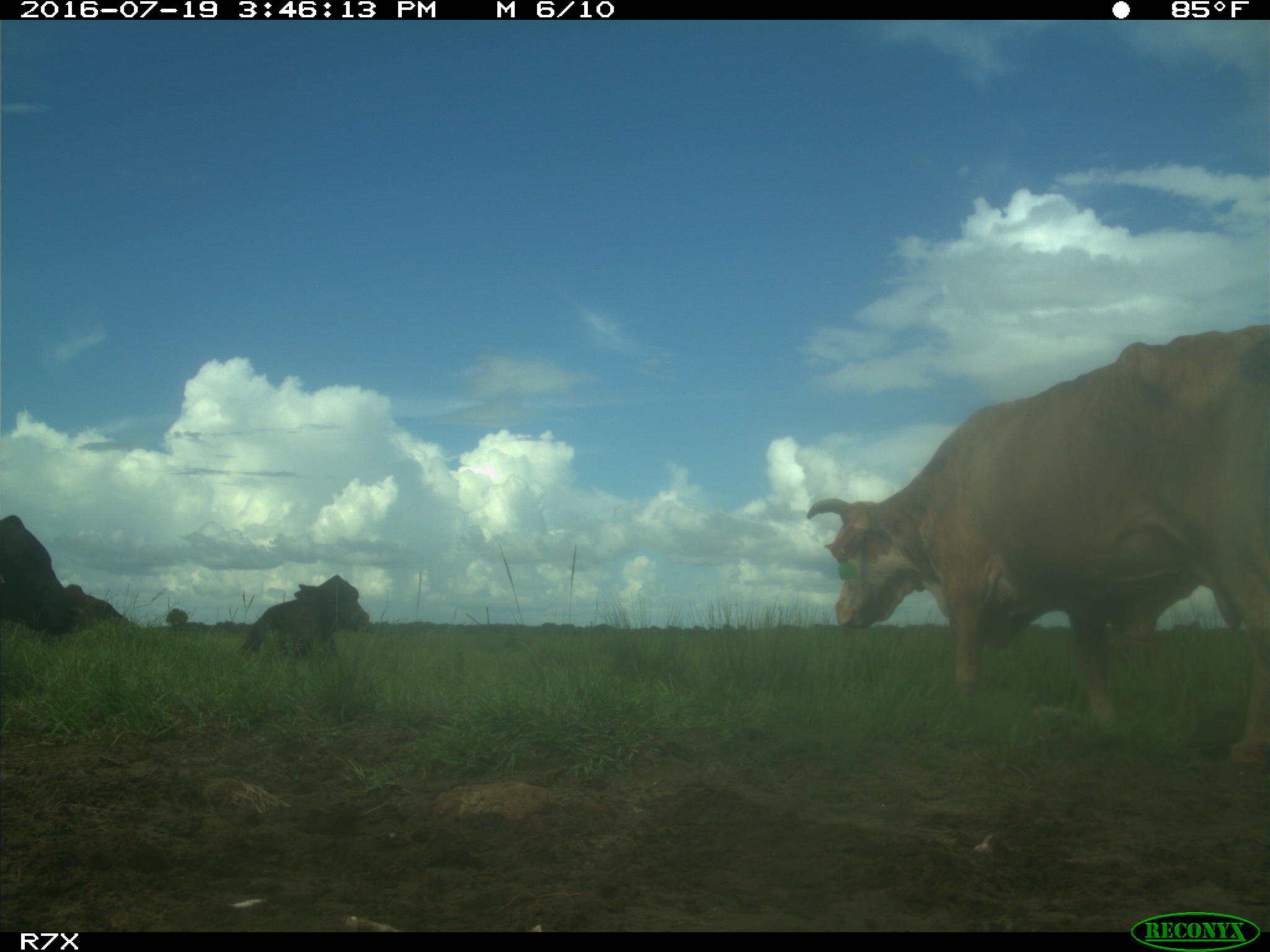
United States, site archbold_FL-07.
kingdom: Animalia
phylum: Chordata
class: Mammalia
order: Artiodactyla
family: Bovidae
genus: Bos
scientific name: Bos taurus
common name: domestic cow